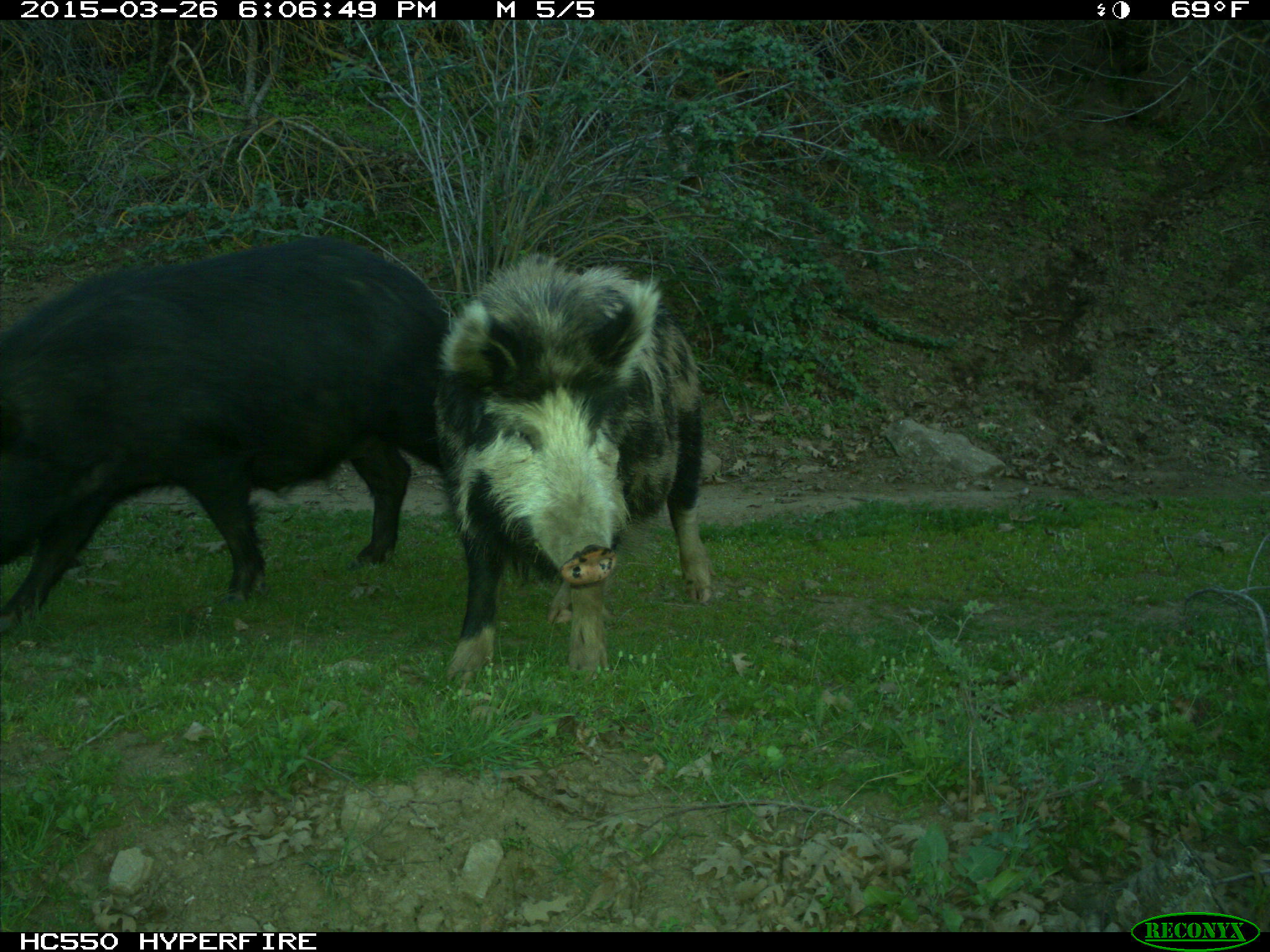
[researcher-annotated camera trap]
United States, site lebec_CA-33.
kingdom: Animalia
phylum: Chordata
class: Mammalia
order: Artiodactyla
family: Suidae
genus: Sus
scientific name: Sus scrofa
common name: wild boar